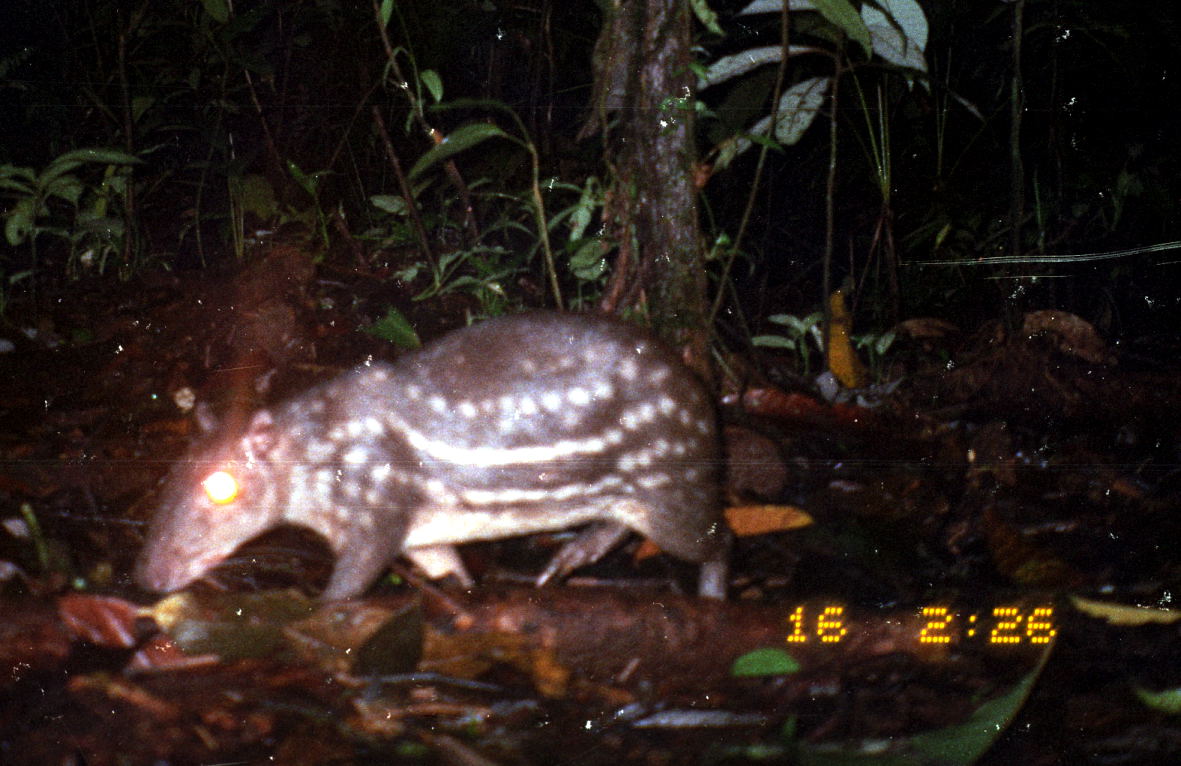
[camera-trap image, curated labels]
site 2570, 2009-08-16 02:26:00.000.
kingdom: Animalia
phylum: Chordata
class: Mammalia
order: Rodentia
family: Cuniculidae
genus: Cuniculus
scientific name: Cuniculus paca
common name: spotted paca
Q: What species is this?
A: Cuniculus paca (spotted paca).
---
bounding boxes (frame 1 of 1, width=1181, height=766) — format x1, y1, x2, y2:
cuniculus paca: 135, 311, 731, 603